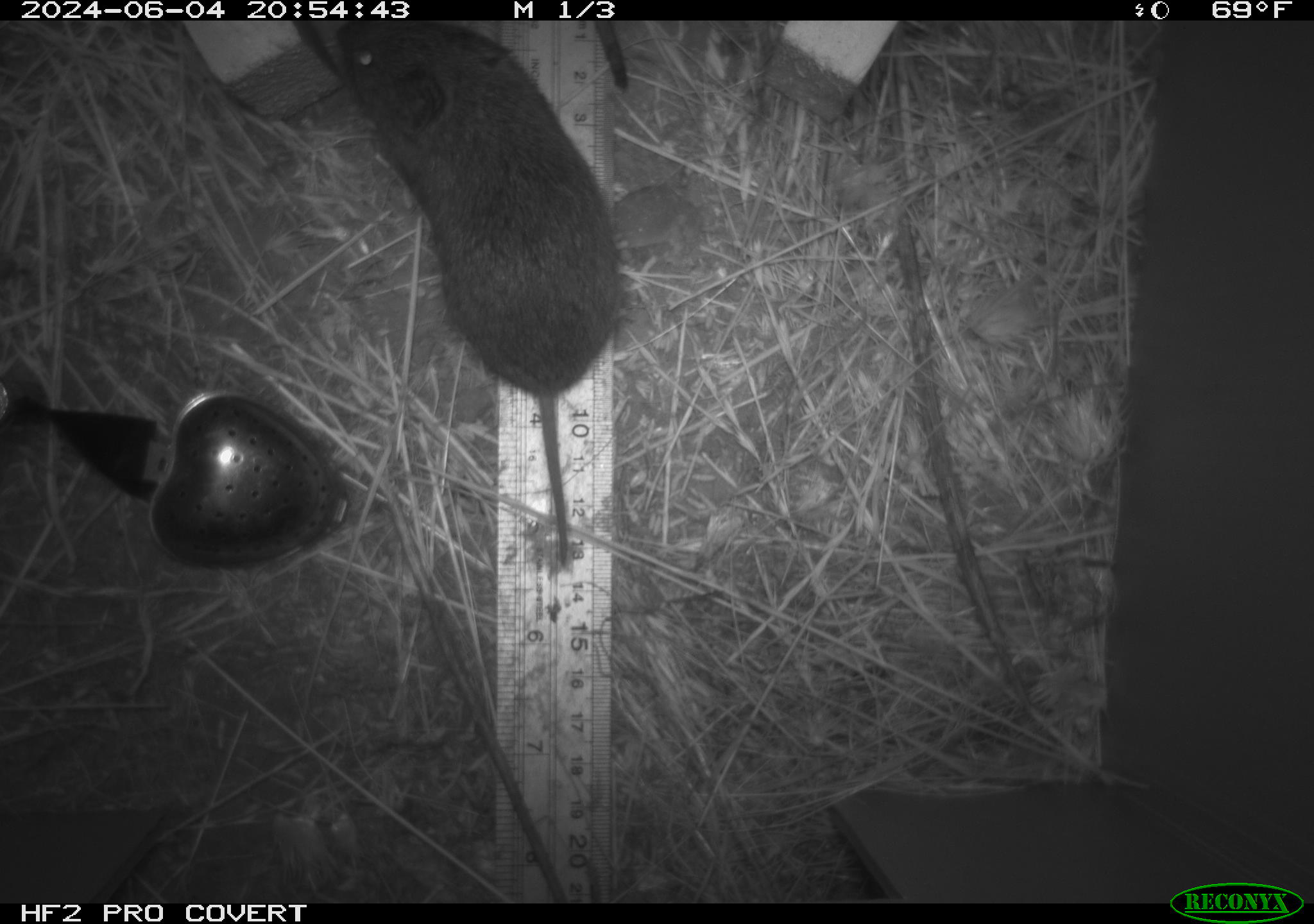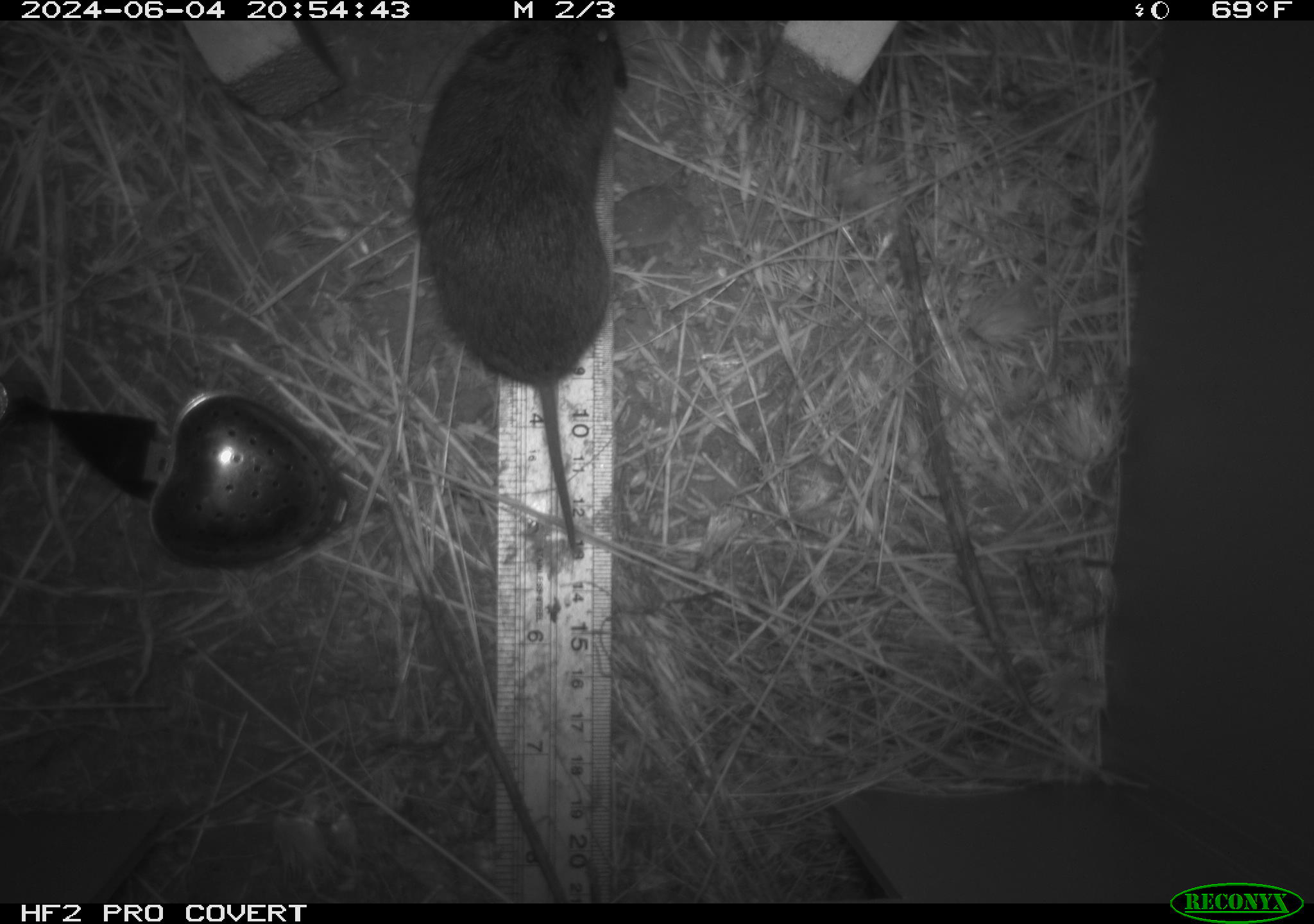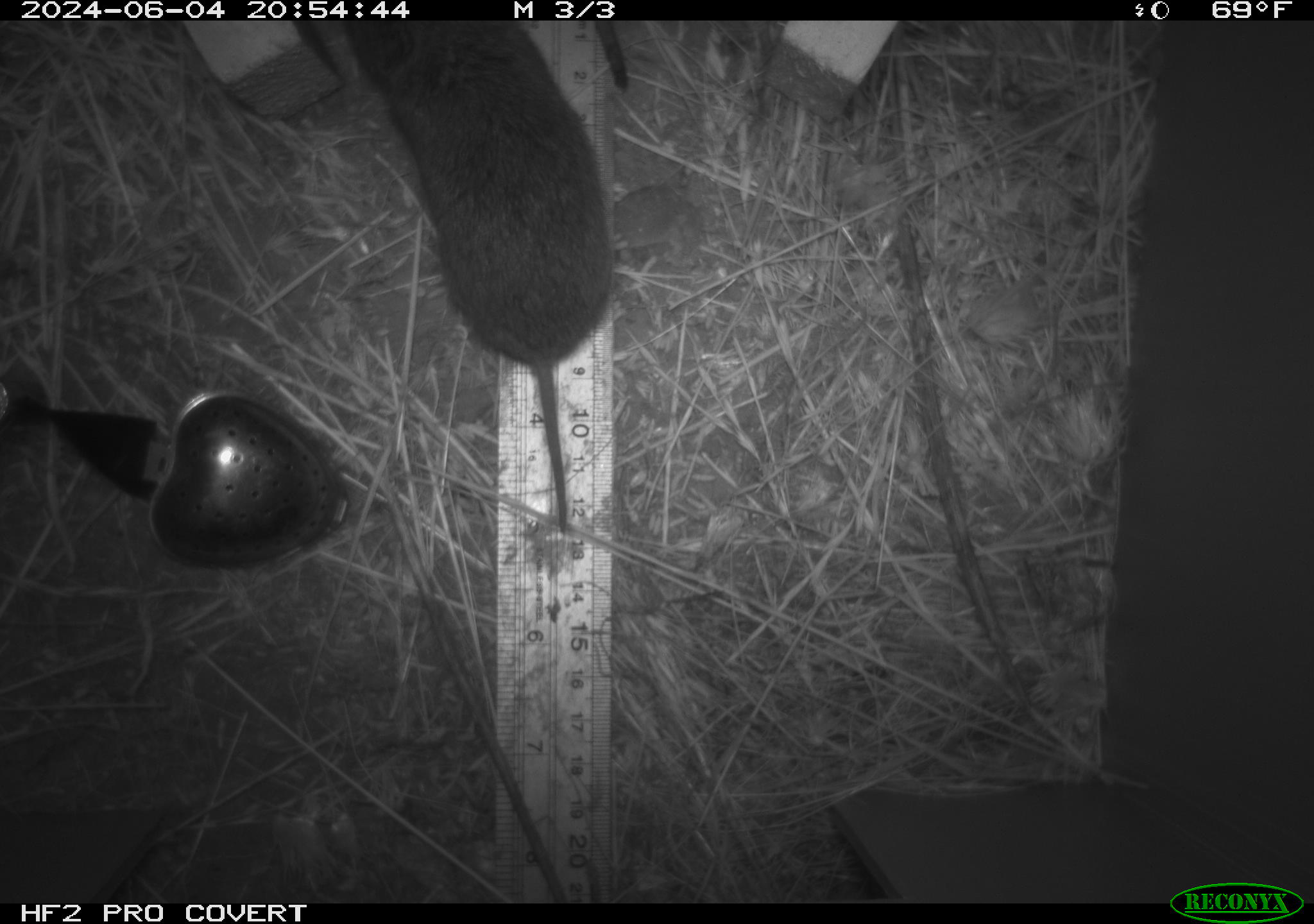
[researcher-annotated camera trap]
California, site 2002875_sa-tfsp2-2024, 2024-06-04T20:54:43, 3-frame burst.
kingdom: Animalia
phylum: Chordata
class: Mammalia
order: Rodentia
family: Cricetidae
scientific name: Arvicolinae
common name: voles, lemmings, and muskrats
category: arvicolinae subfamily